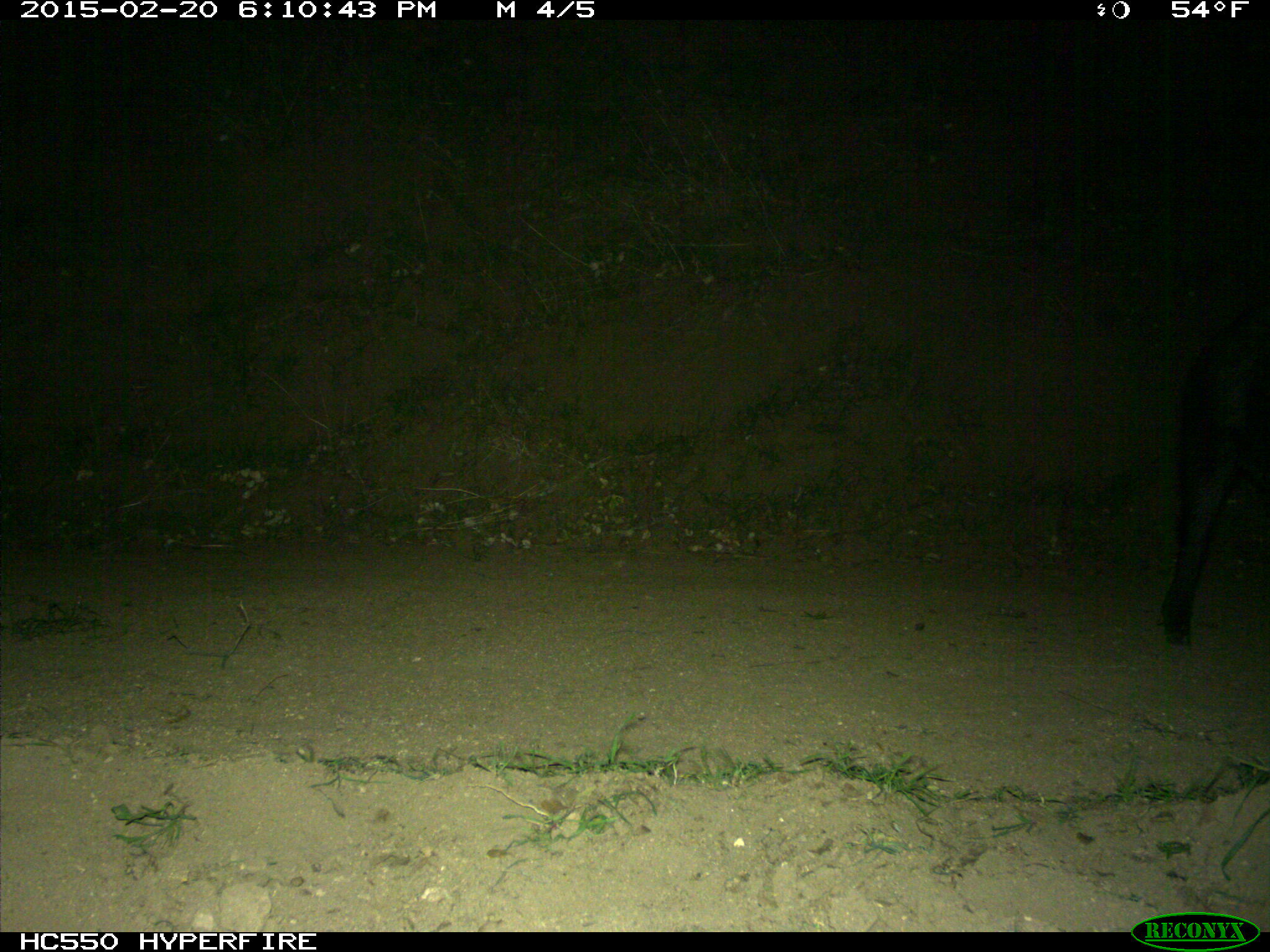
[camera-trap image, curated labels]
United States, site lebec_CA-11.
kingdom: Animalia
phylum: Chordata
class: Mammalia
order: Artiodactyla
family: Suidae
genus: Sus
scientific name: Sus scrofa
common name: wild boar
Sus scrofa (wild boar).